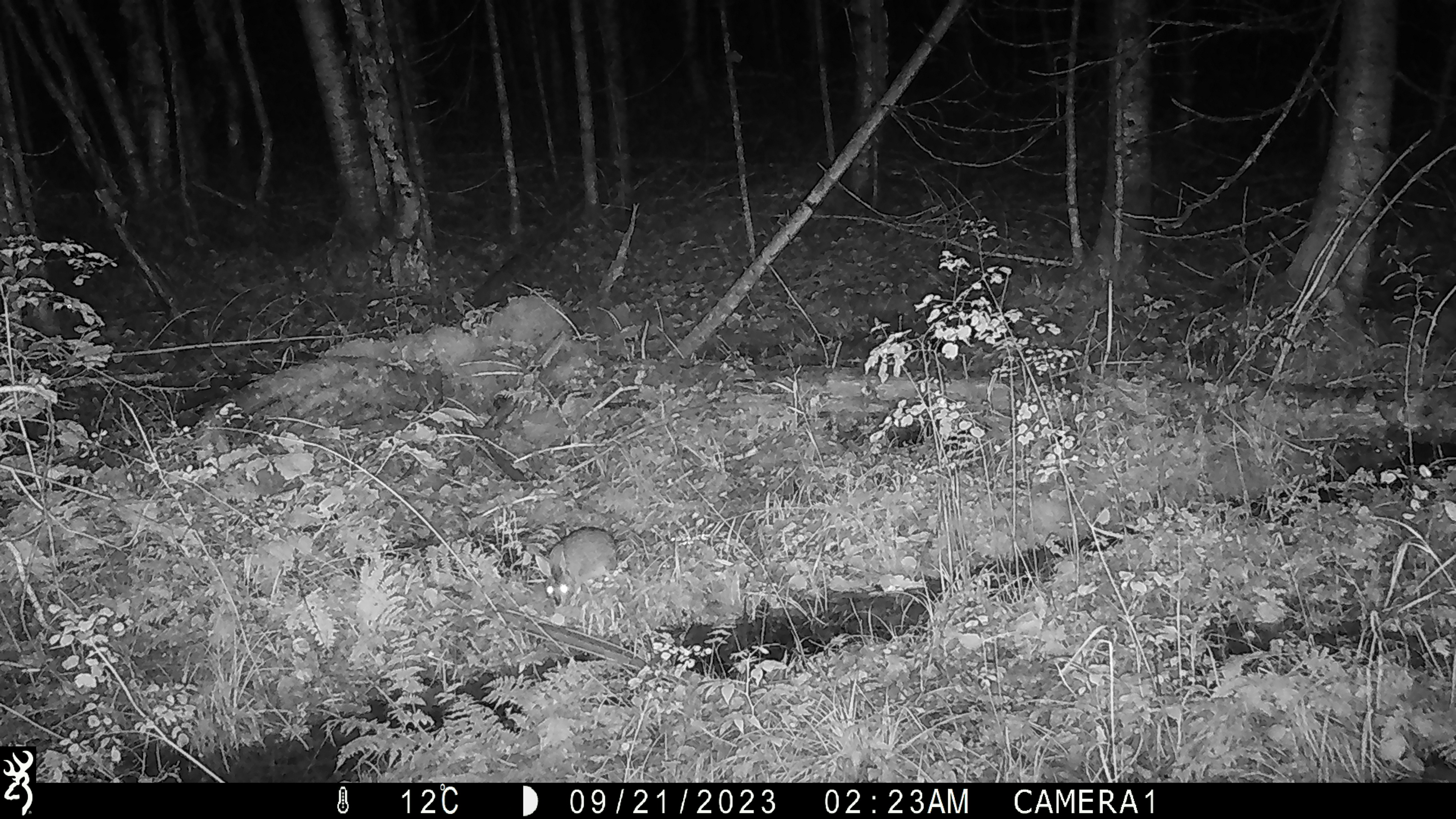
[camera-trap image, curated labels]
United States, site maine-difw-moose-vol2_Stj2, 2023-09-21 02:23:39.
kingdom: Animalia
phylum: Chordata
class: Mammalia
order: Lagomorpha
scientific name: Lagomorpha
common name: rabbit or hare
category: rabbit or hare sp.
Rabbit or hare sp. (rabbit or hare) (Lagomorpha).